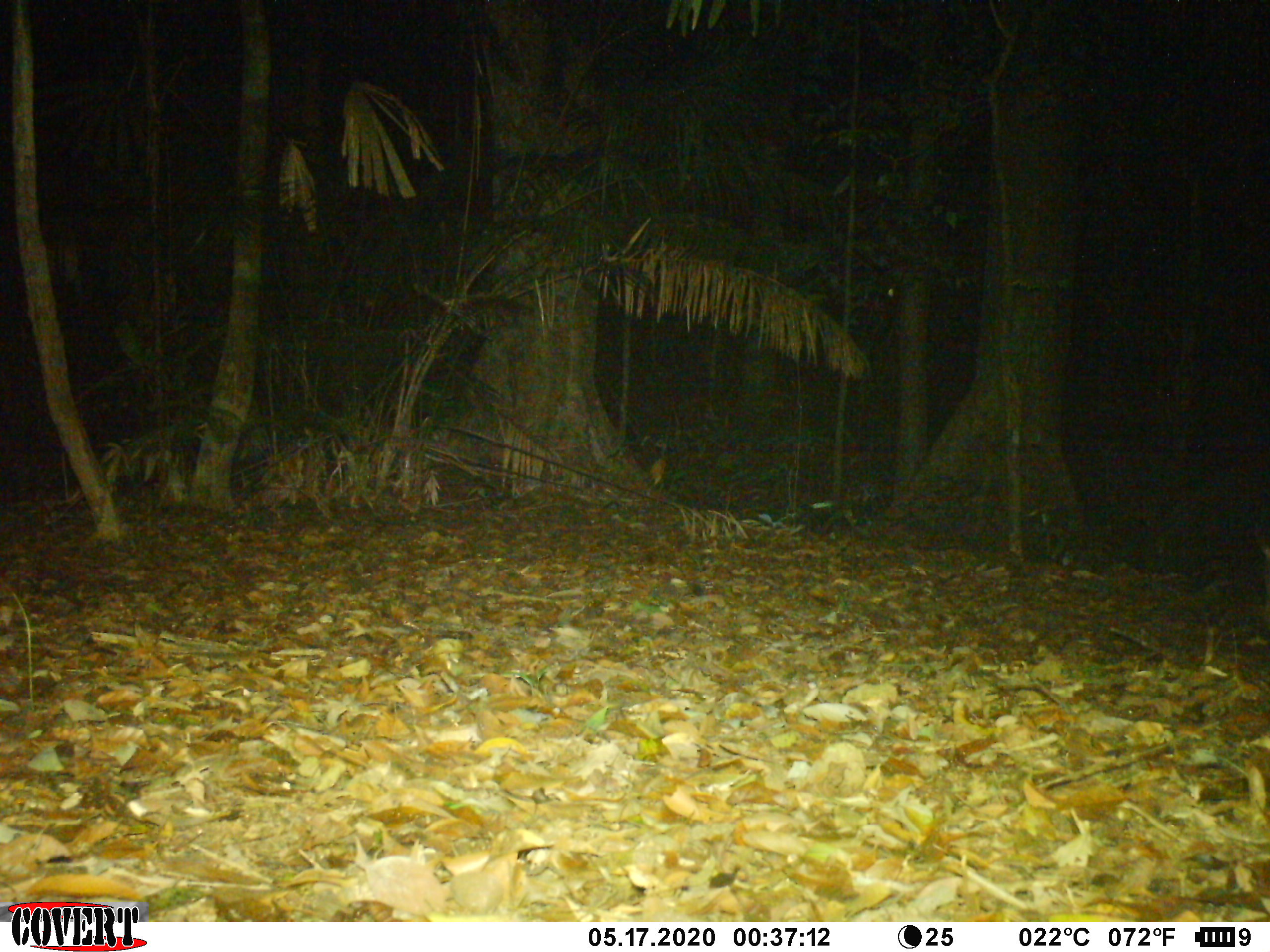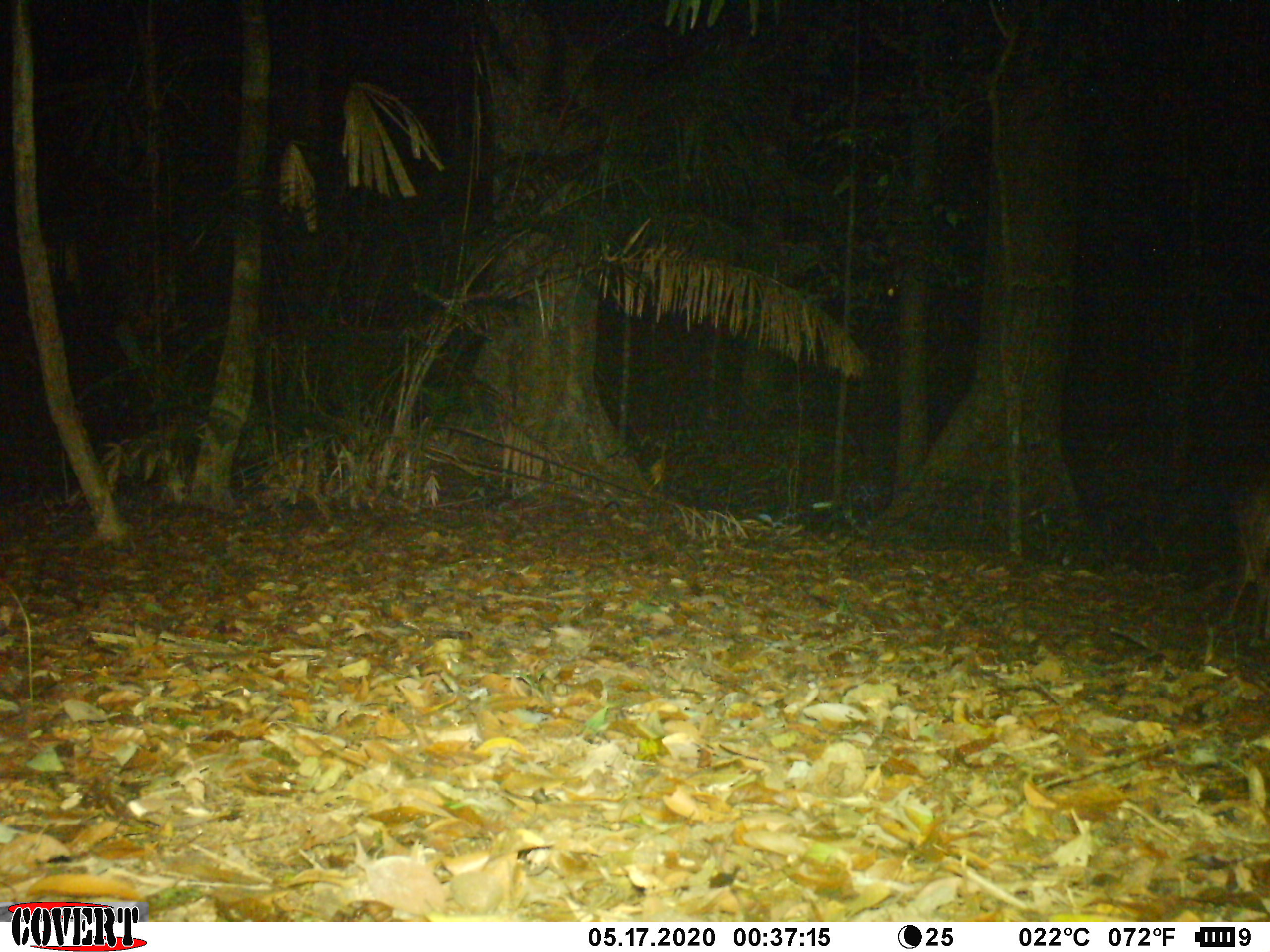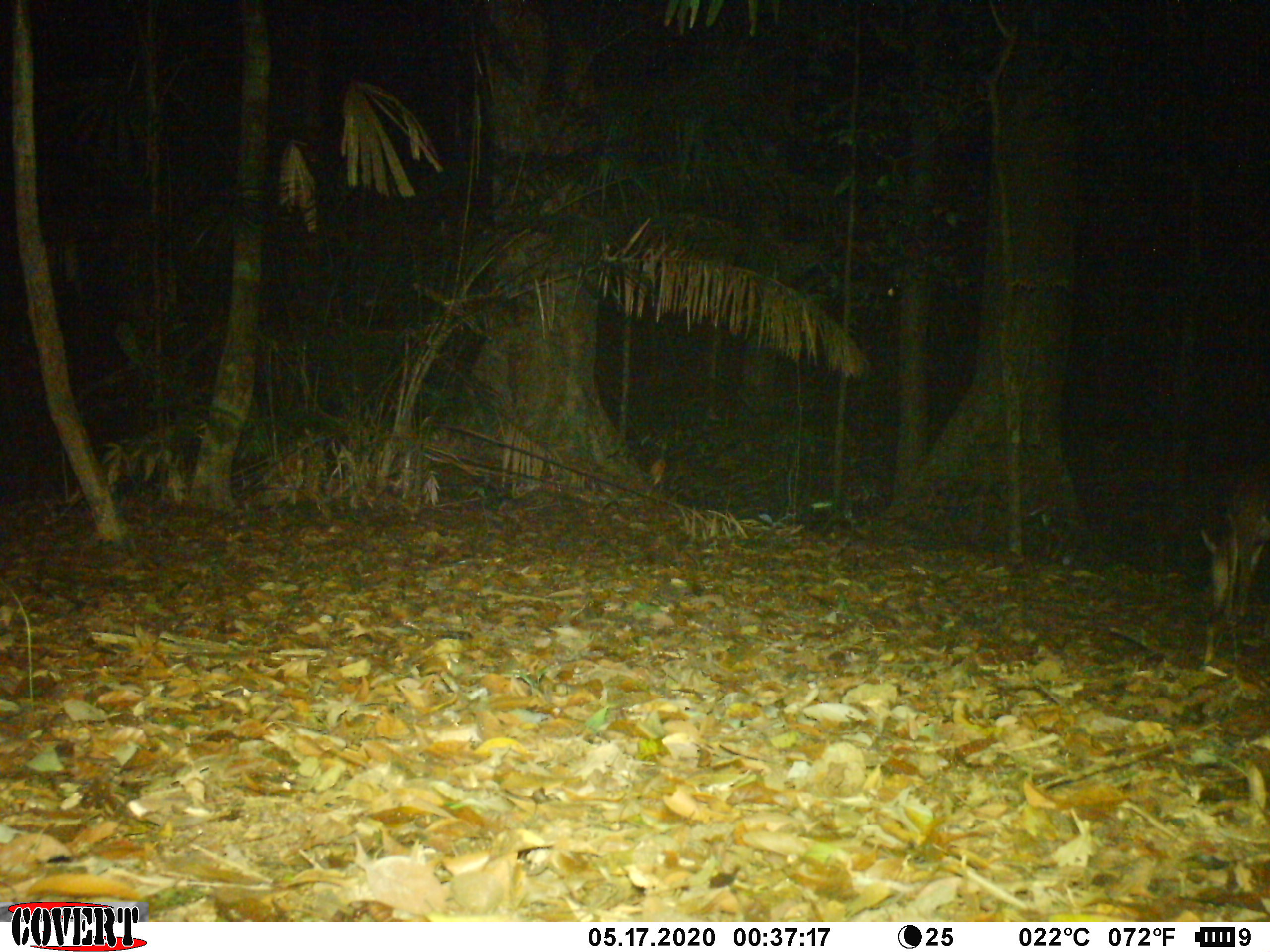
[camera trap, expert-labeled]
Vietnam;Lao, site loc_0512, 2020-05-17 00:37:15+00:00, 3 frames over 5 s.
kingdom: Animalia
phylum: Chordata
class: Mammalia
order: Artiodactyla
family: Cervidae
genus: Muntiacus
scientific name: Muntiacus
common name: muntjacs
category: unidentified muntjac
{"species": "unidentified muntjac (muntjacs) (Muntiacus)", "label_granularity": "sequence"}